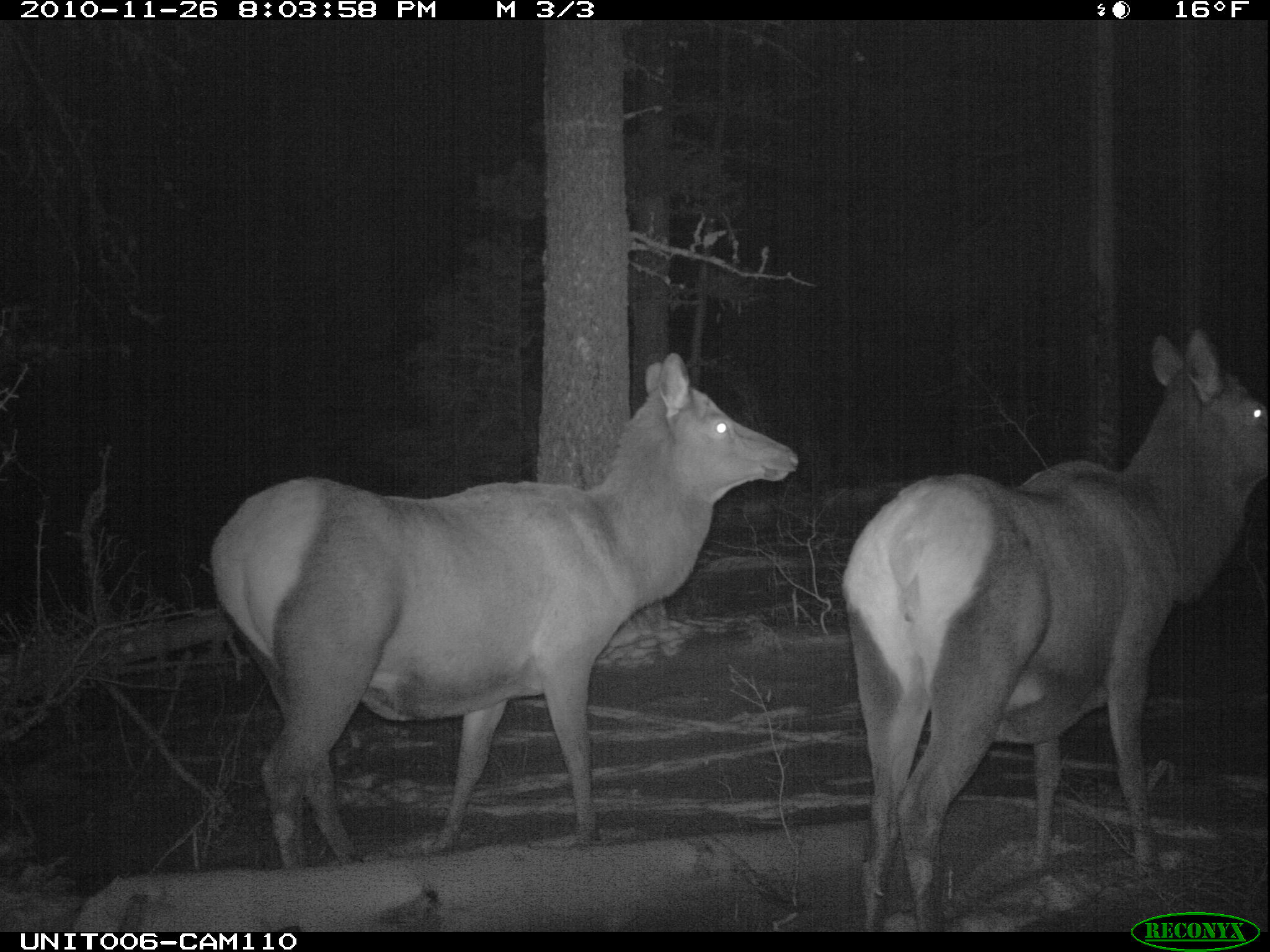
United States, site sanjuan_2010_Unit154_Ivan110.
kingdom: Animalia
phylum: Chordata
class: Mammalia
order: Artiodactyla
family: Cervidae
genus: Cervus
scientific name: Cervus elaphus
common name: red deer